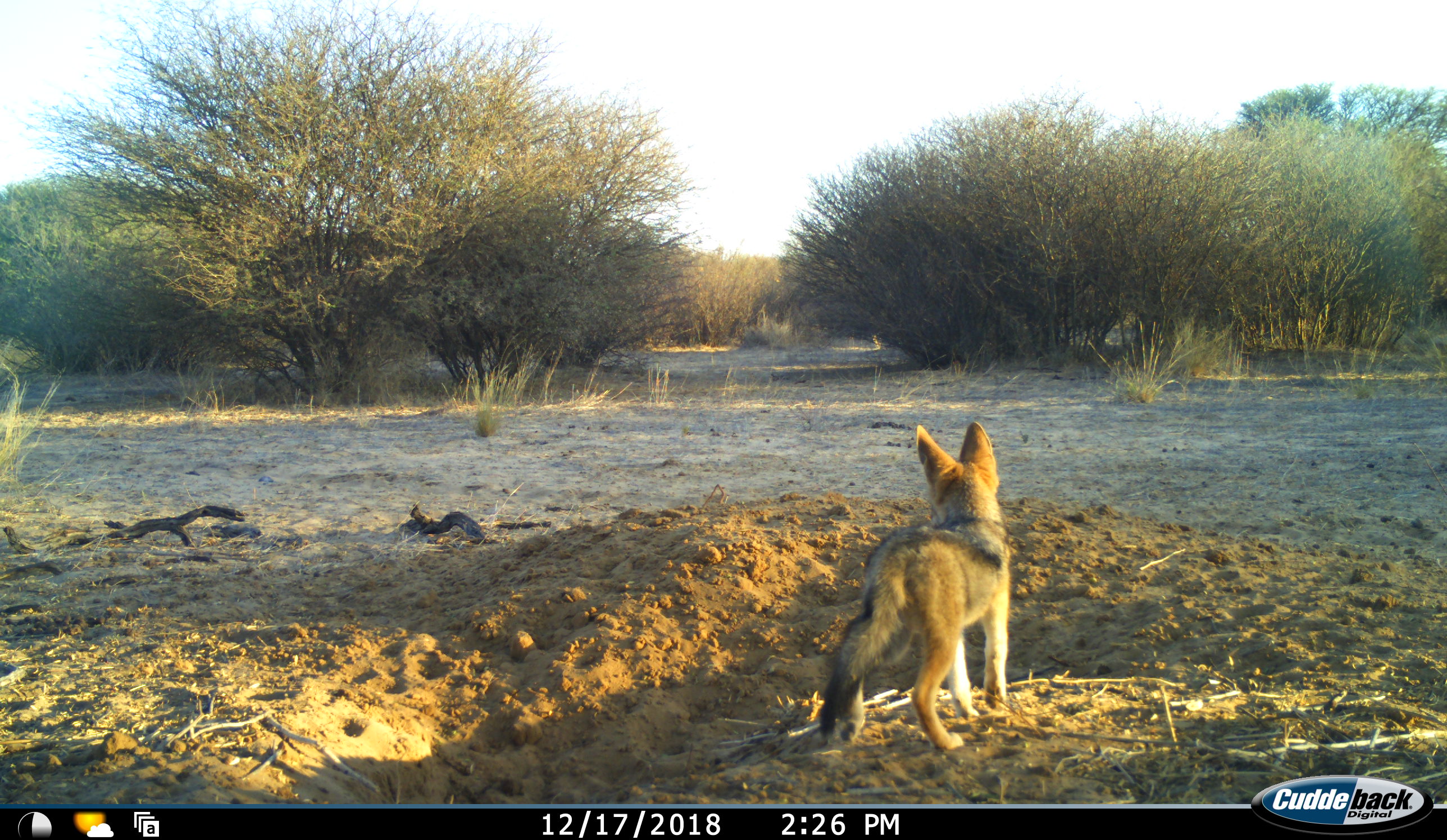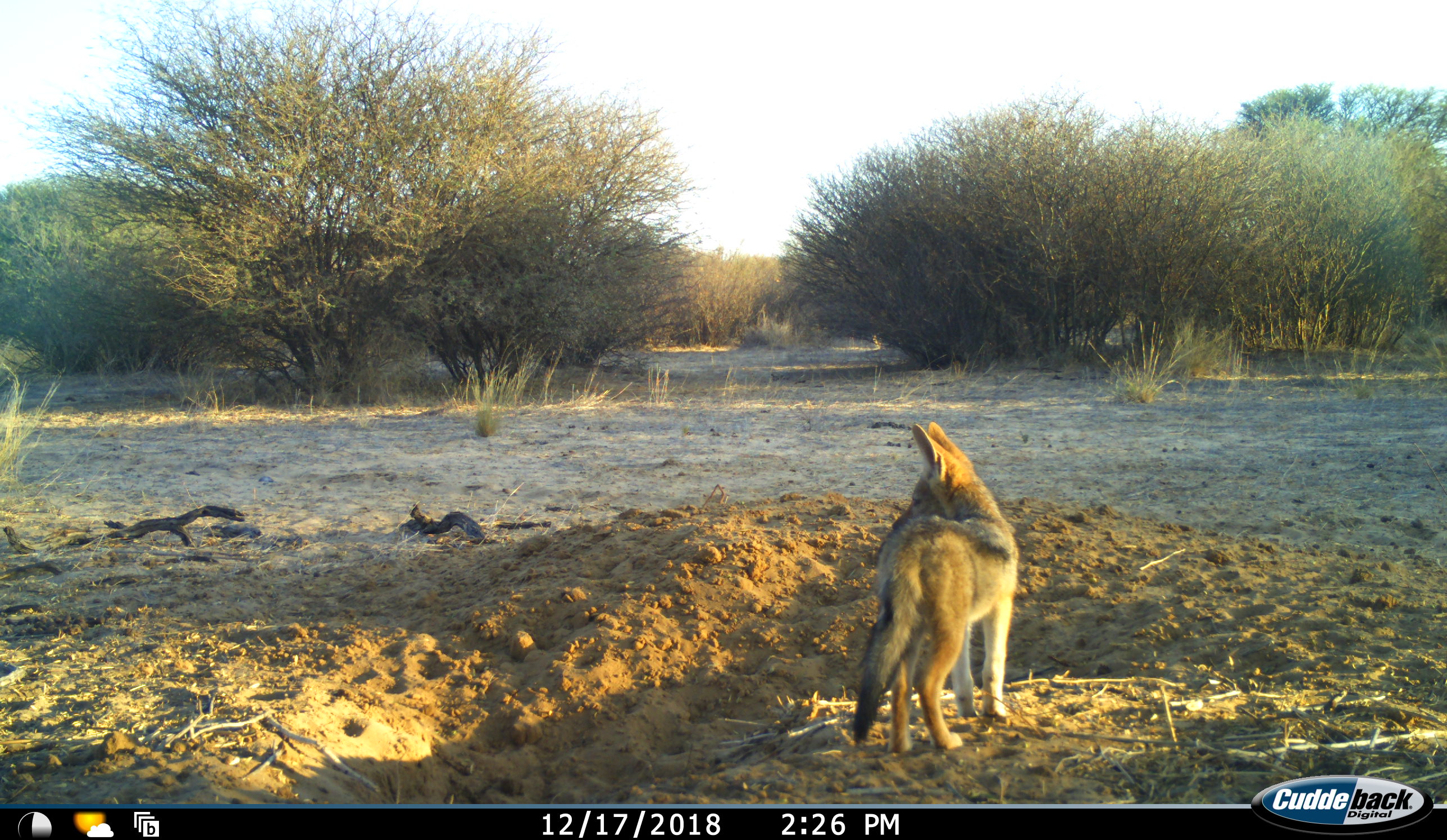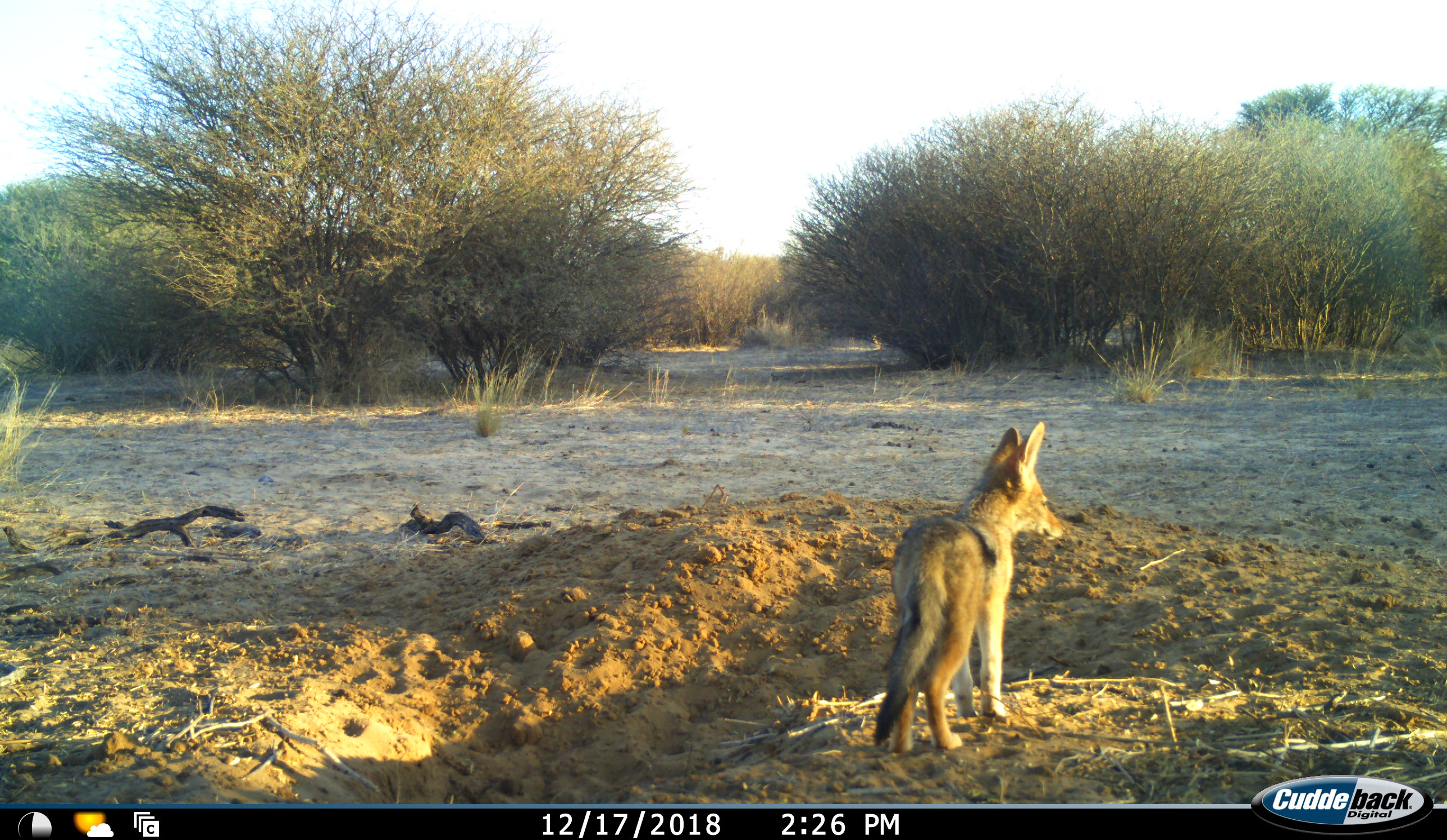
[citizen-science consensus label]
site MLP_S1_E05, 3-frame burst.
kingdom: Animalia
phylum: Chordata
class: Mammalia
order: Carnivora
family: Canidae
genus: Lupulella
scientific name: Lupulella mesomelas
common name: black-backed jackal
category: jackalblackbacked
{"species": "jackalblackbacked (black-backed jackal) (Lupulella mesomelas)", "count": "1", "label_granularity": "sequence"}